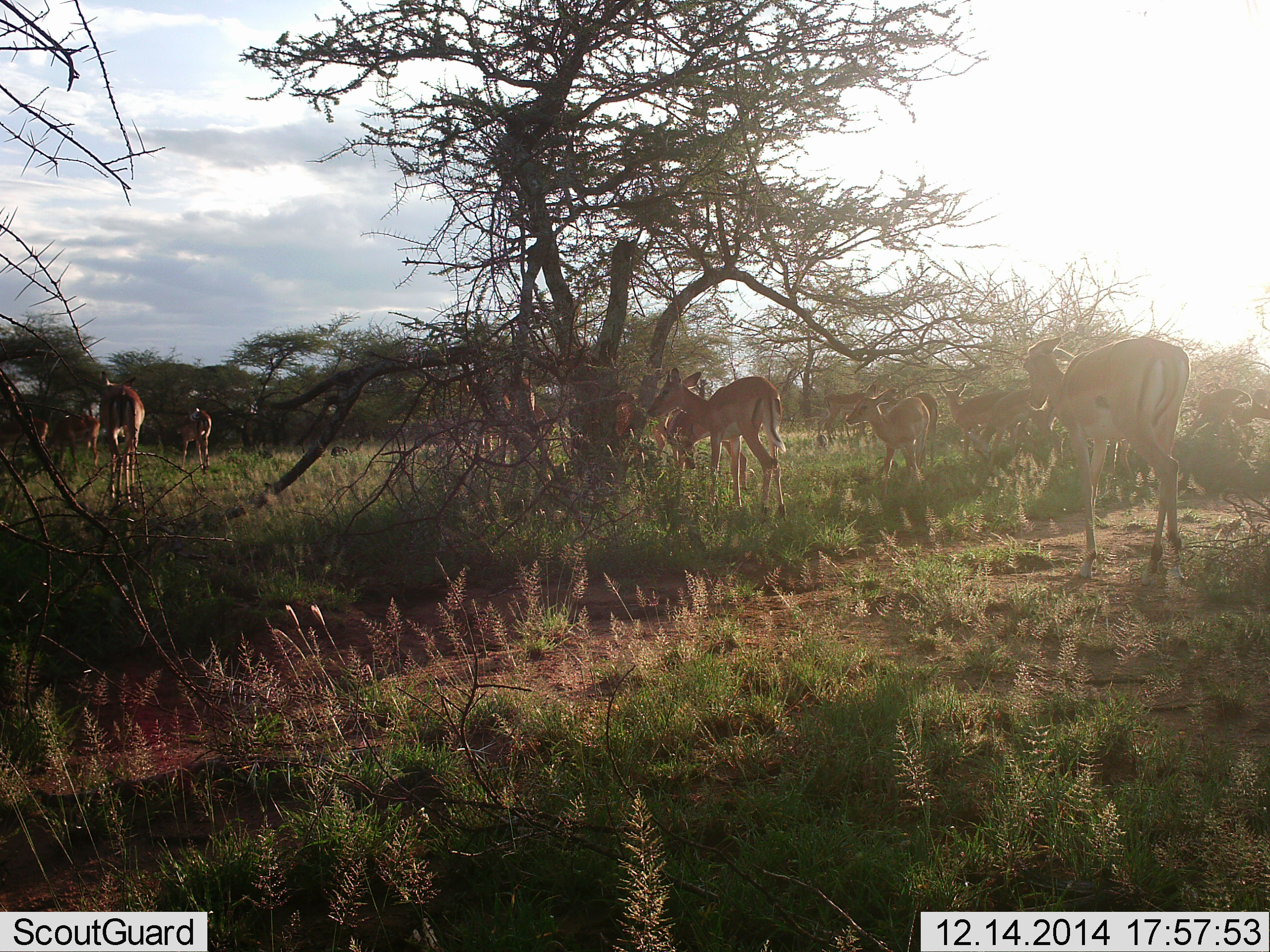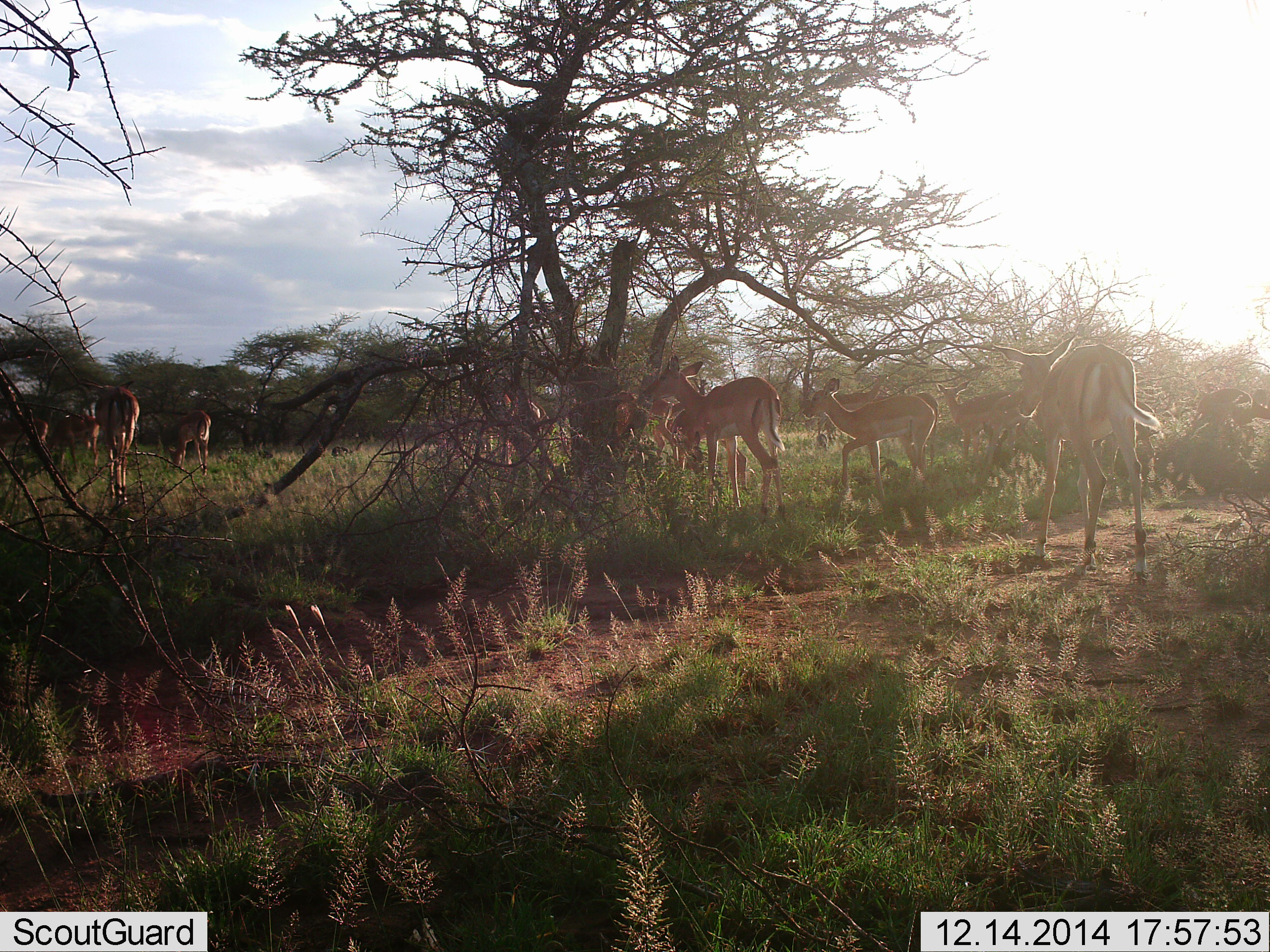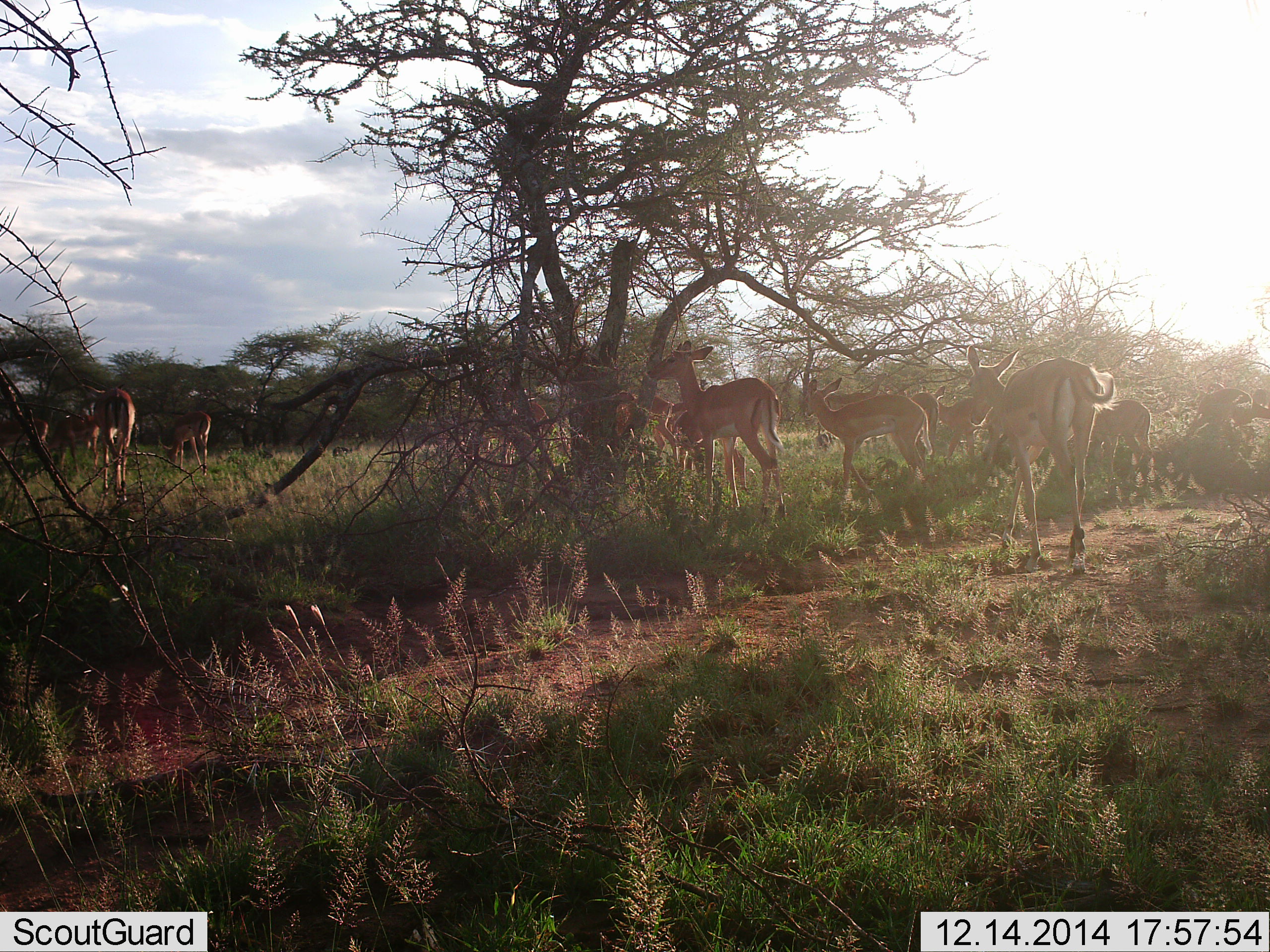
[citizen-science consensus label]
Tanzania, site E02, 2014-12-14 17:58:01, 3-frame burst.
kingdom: Animalia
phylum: Chordata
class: Mammalia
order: Artiodactyla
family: Bovidae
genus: Aepyceros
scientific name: Aepyceros melampus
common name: impala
Impala (Aepyceros melampus), count 11-50. Behavior (volunteer vote fractions): standing 70%, resting 0%, moving 80%, interacting 0%. Young present (vote fraction): 0%. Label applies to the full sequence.